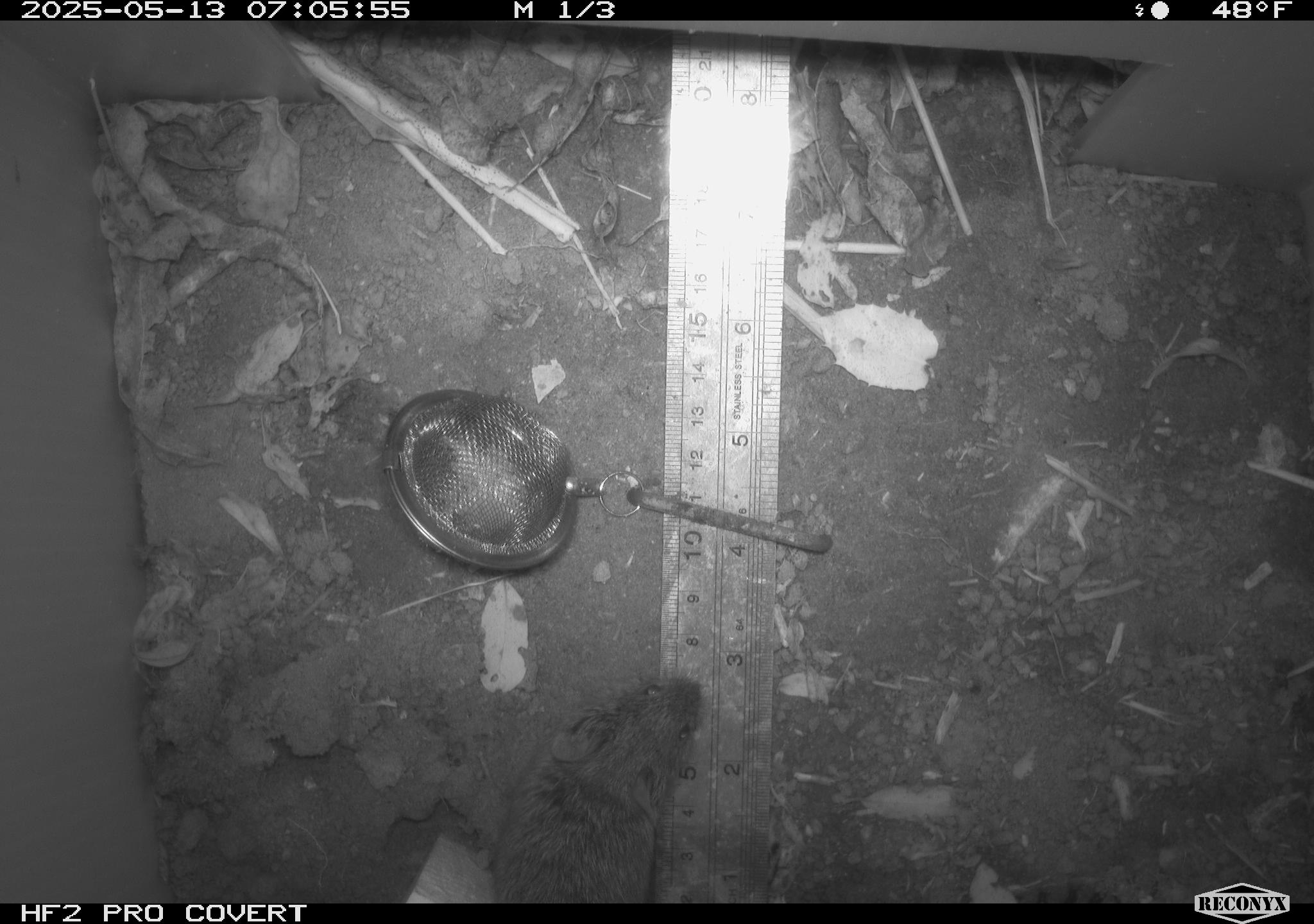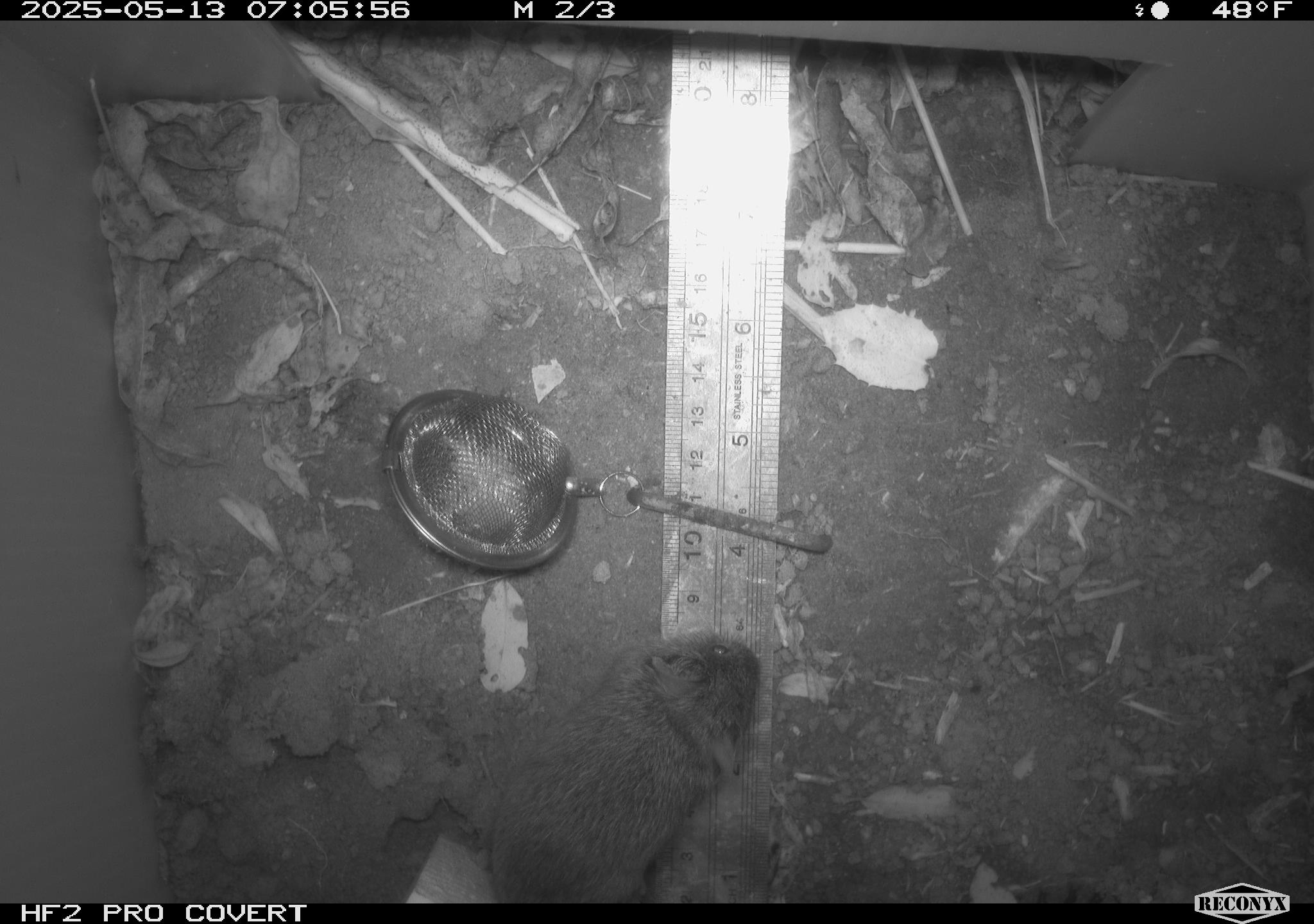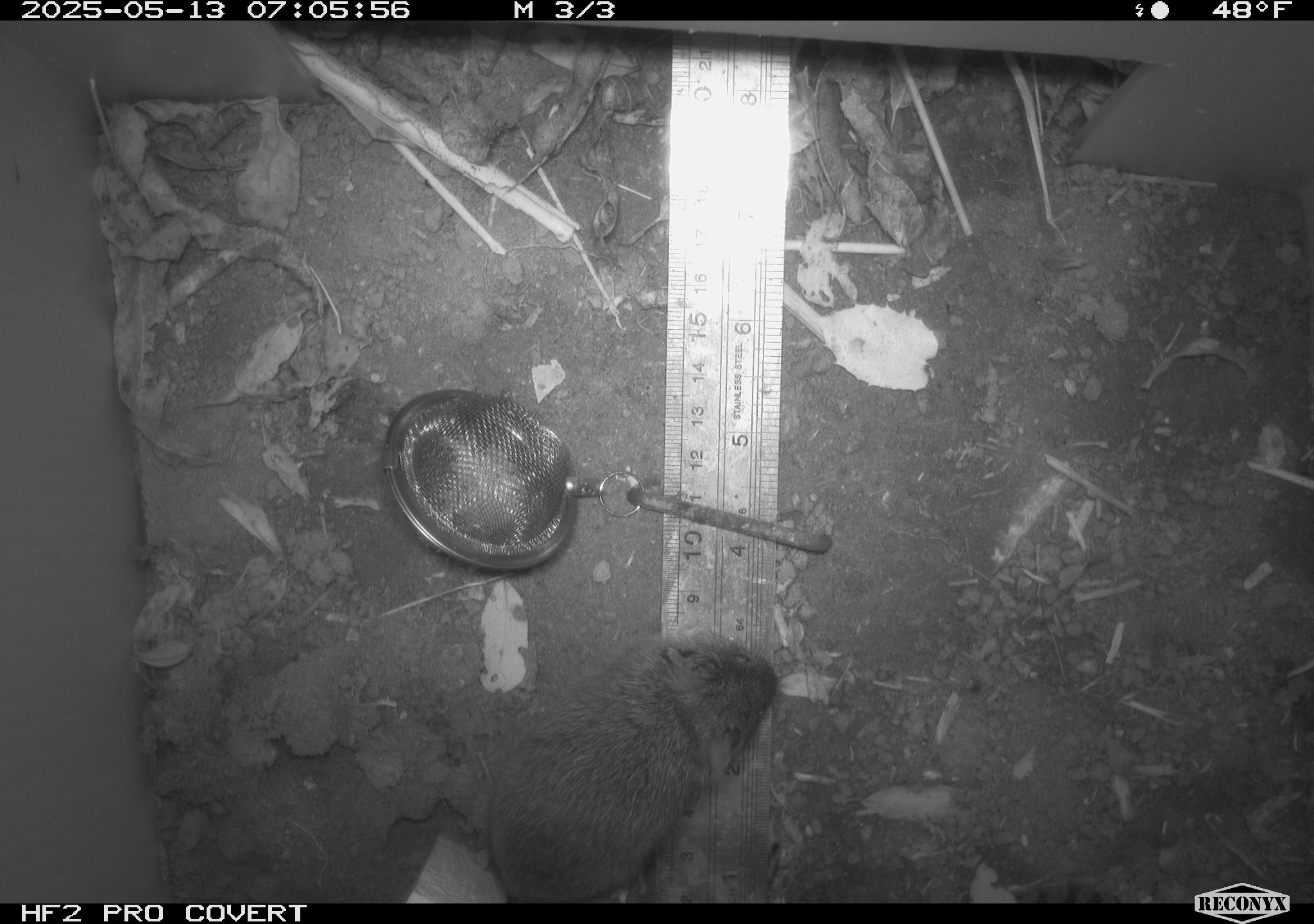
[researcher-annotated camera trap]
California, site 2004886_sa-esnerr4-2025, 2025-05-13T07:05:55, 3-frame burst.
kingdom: Animalia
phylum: Chordata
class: Mammalia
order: Rodentia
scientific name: Rodentia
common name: rodent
Rodent (Rodentia).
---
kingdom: Animalia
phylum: Chordata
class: Mammalia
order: Rodentia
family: Cricetidae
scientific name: Arvicolinae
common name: voles, lemmings, and muskrats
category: arvicolinae subfamily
Arvicolinae subfamily (voles, lemmings, and muskrats) (Arvicolinae).